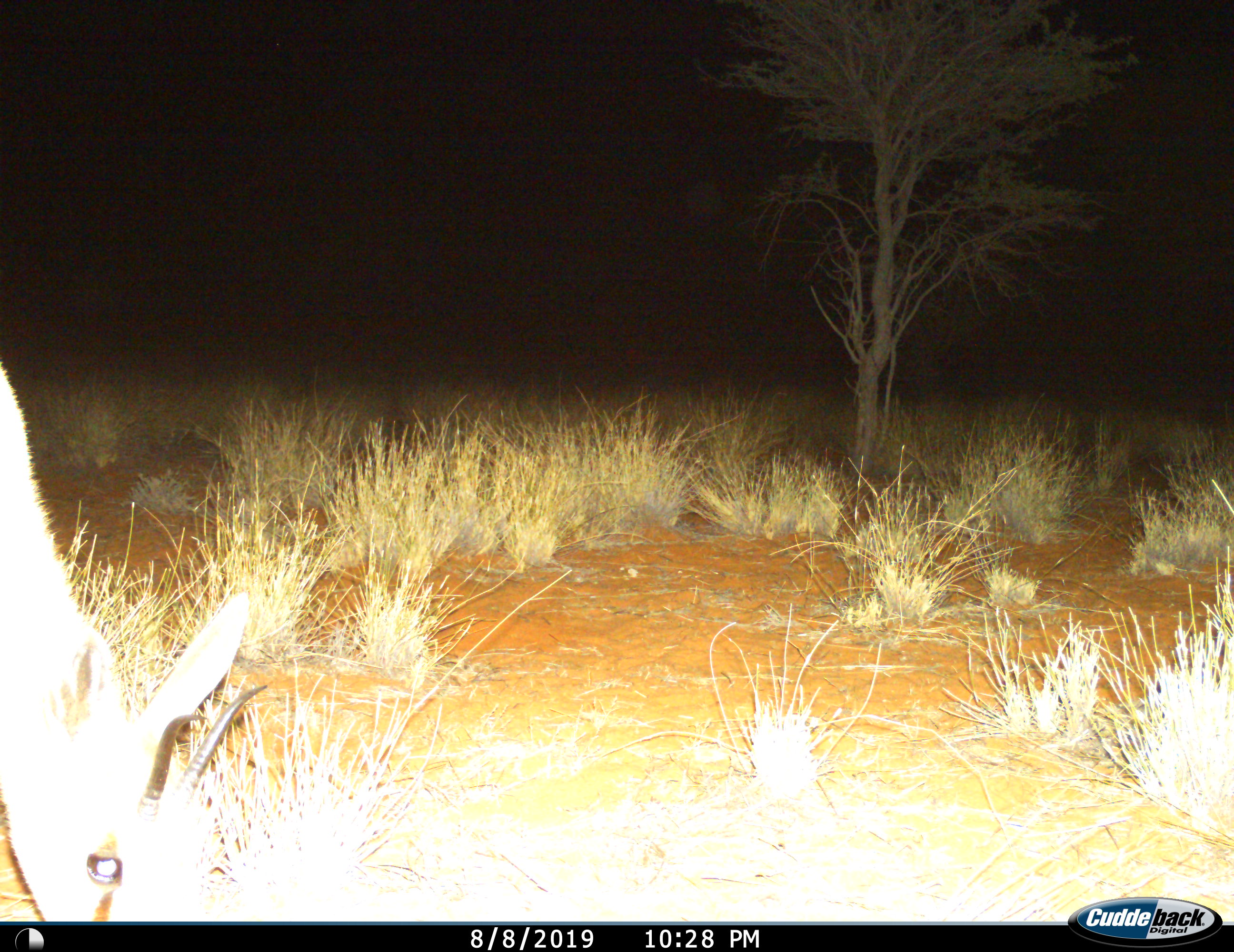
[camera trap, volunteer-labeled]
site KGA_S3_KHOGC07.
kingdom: Animalia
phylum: Chordata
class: Mammalia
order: Artiodactyla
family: Bovidae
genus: Antidorcas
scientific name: Antidorcas marsupialis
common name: springbok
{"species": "springbok (Antidorcas marsupialis)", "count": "1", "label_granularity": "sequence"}